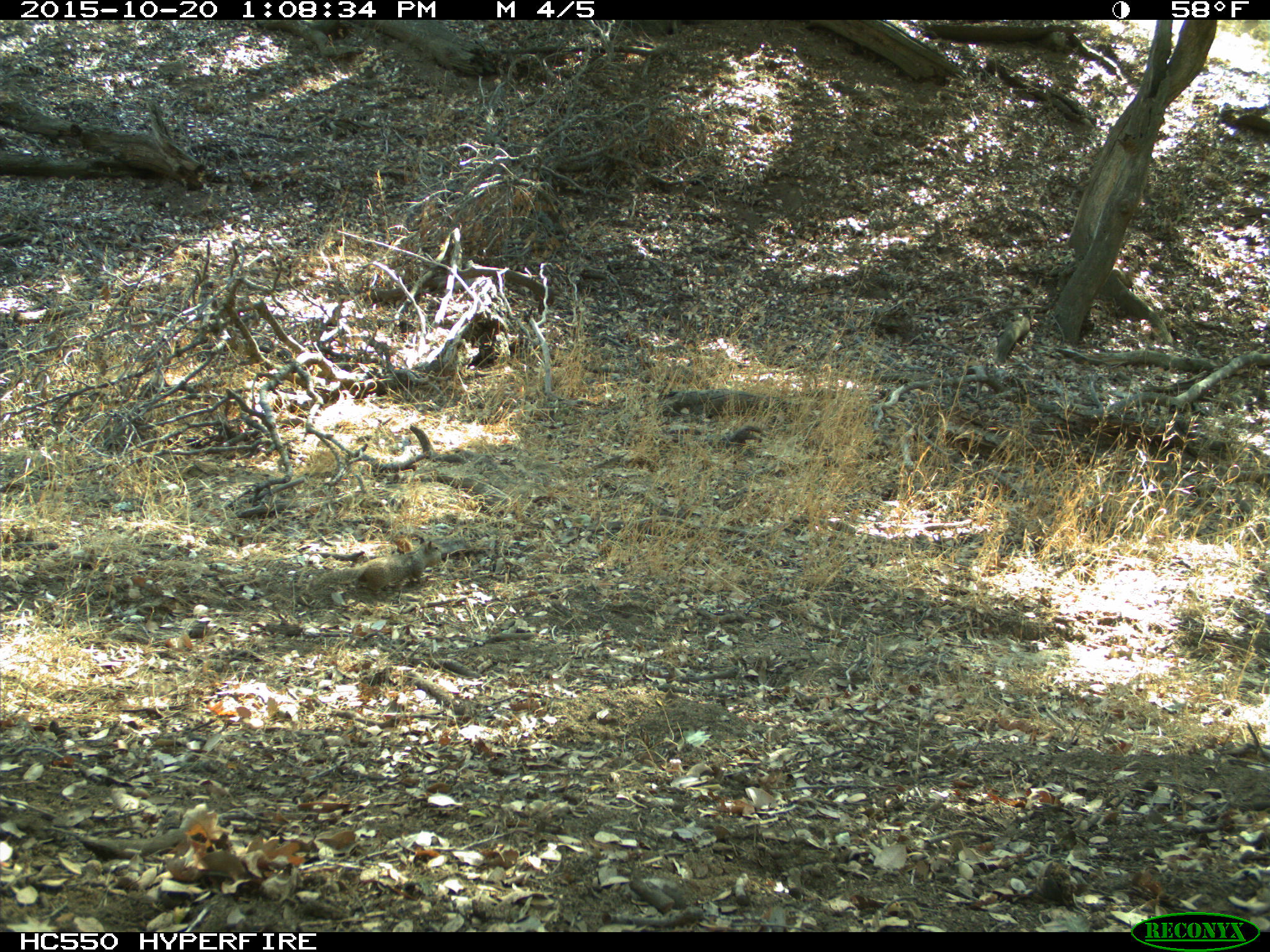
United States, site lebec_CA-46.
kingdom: Animalia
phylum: Chordata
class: Mammalia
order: Rodentia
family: Sciuridae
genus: Otospermophilus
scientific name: Otospermophilus beecheyi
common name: california ground squirrel